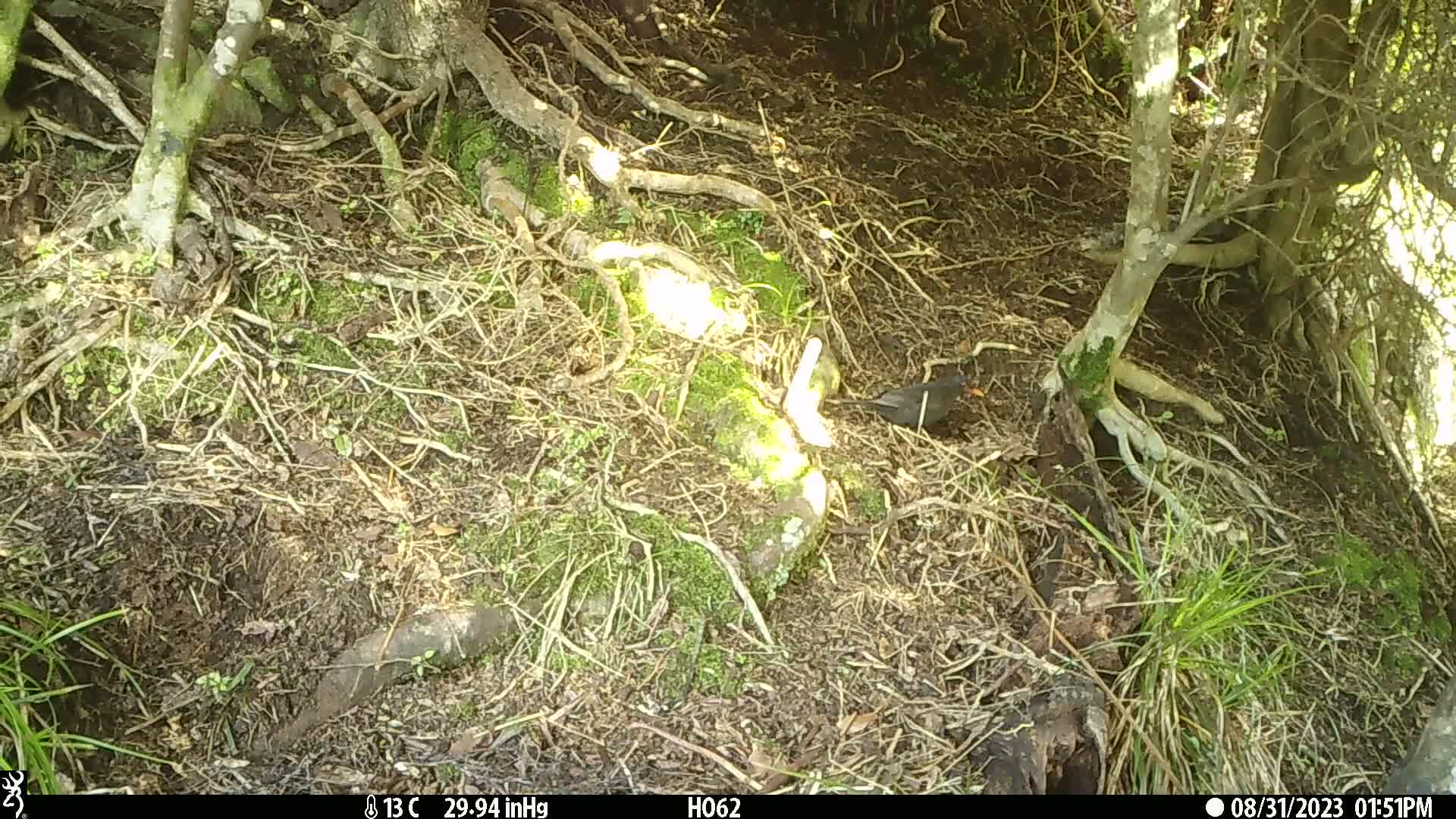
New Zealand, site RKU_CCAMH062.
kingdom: Animalia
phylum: Chordata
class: Aves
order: Passeriformes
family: Turdidae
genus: Turdus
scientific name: Turdus merula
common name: eurasian blackbird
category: blackbird